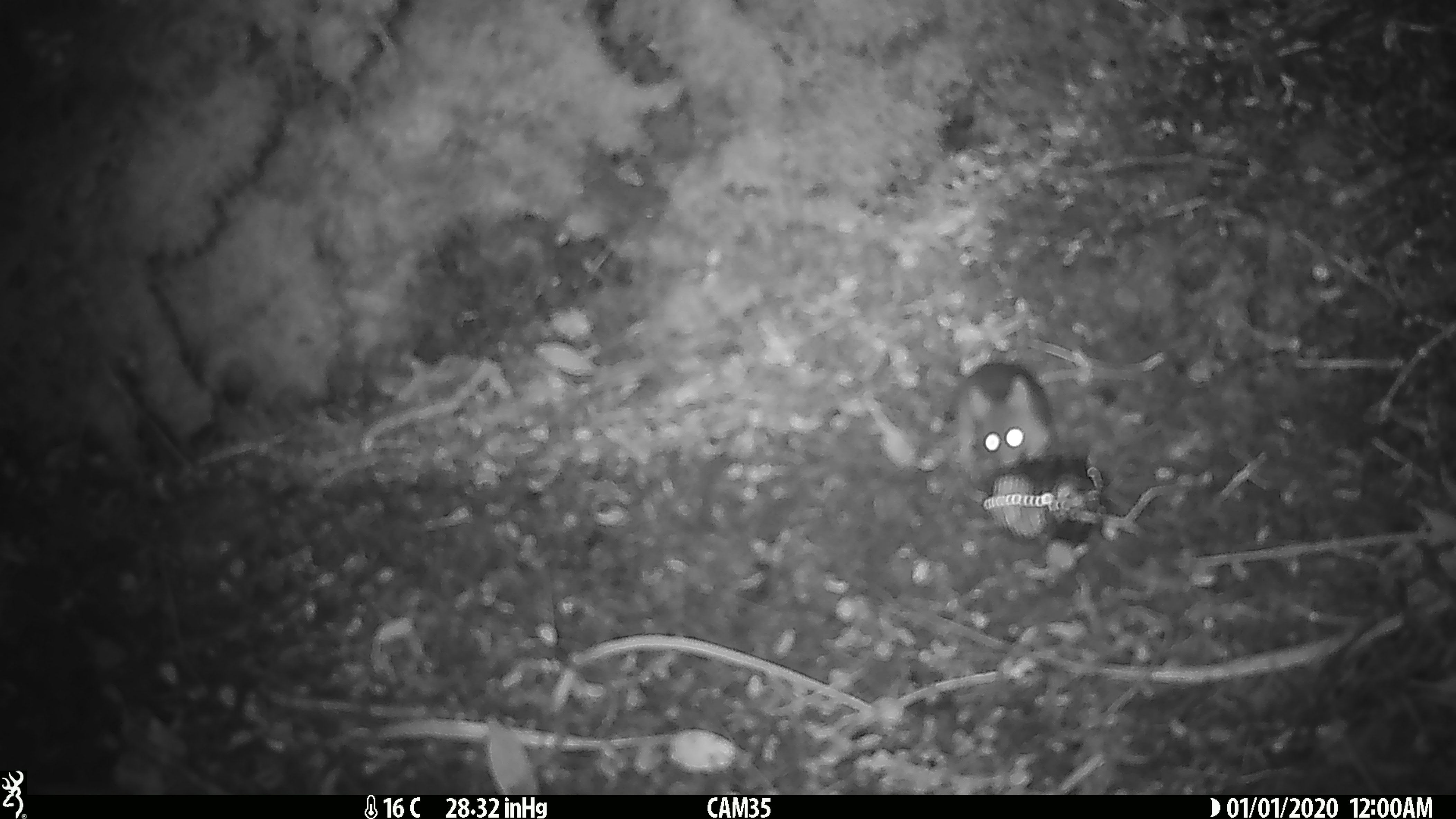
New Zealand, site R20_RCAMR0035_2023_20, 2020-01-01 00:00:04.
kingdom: Animalia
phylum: Chordata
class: Mammalia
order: Rodentia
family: Muridae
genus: Mus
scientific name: Mus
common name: mouse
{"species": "mouse (Mus)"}